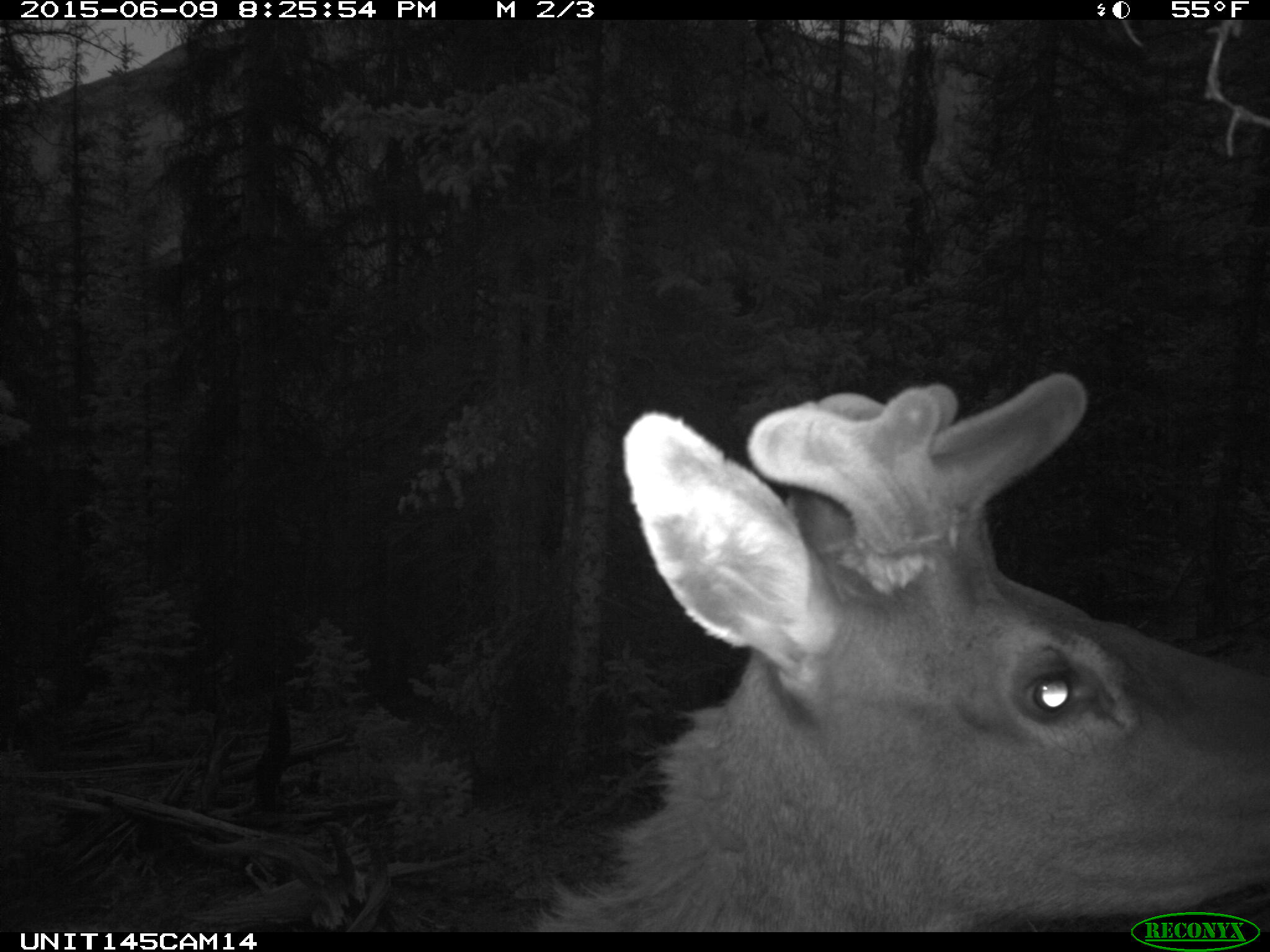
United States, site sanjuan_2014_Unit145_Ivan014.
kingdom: Animalia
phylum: Chordata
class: Mammalia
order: Artiodactyla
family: Cervidae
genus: Cervus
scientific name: Cervus elaphus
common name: red deer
Cervus elaphus (red deer).